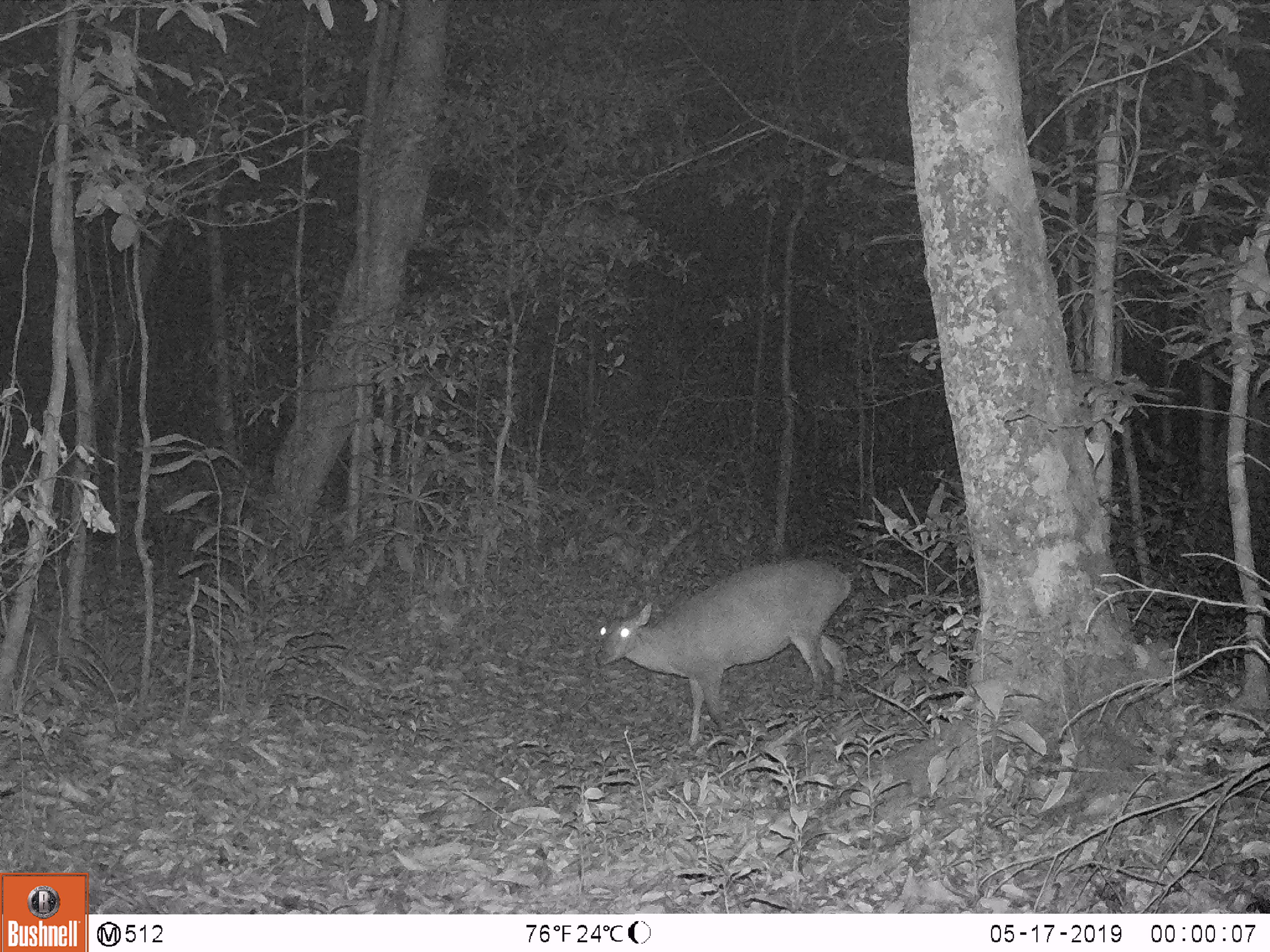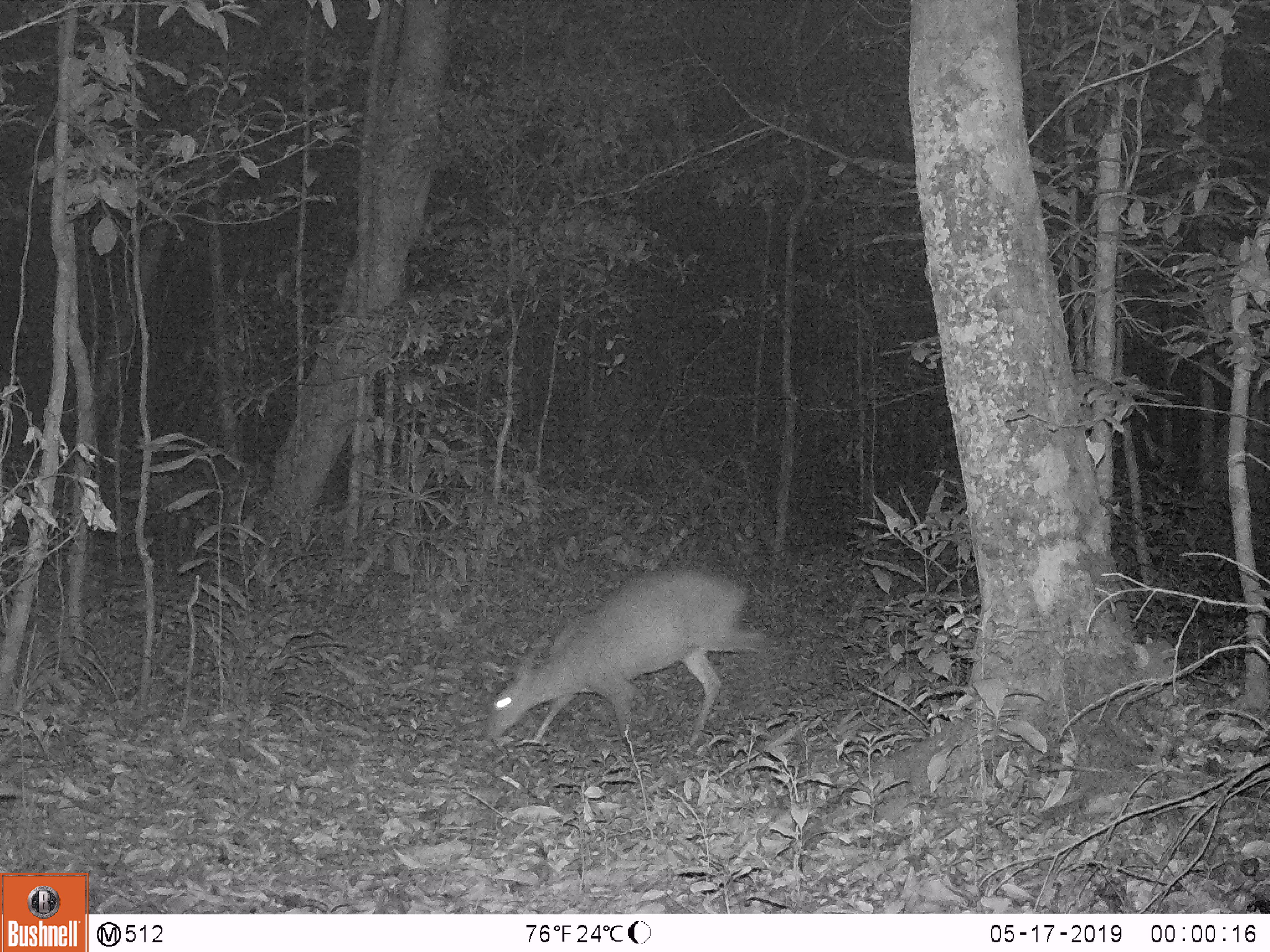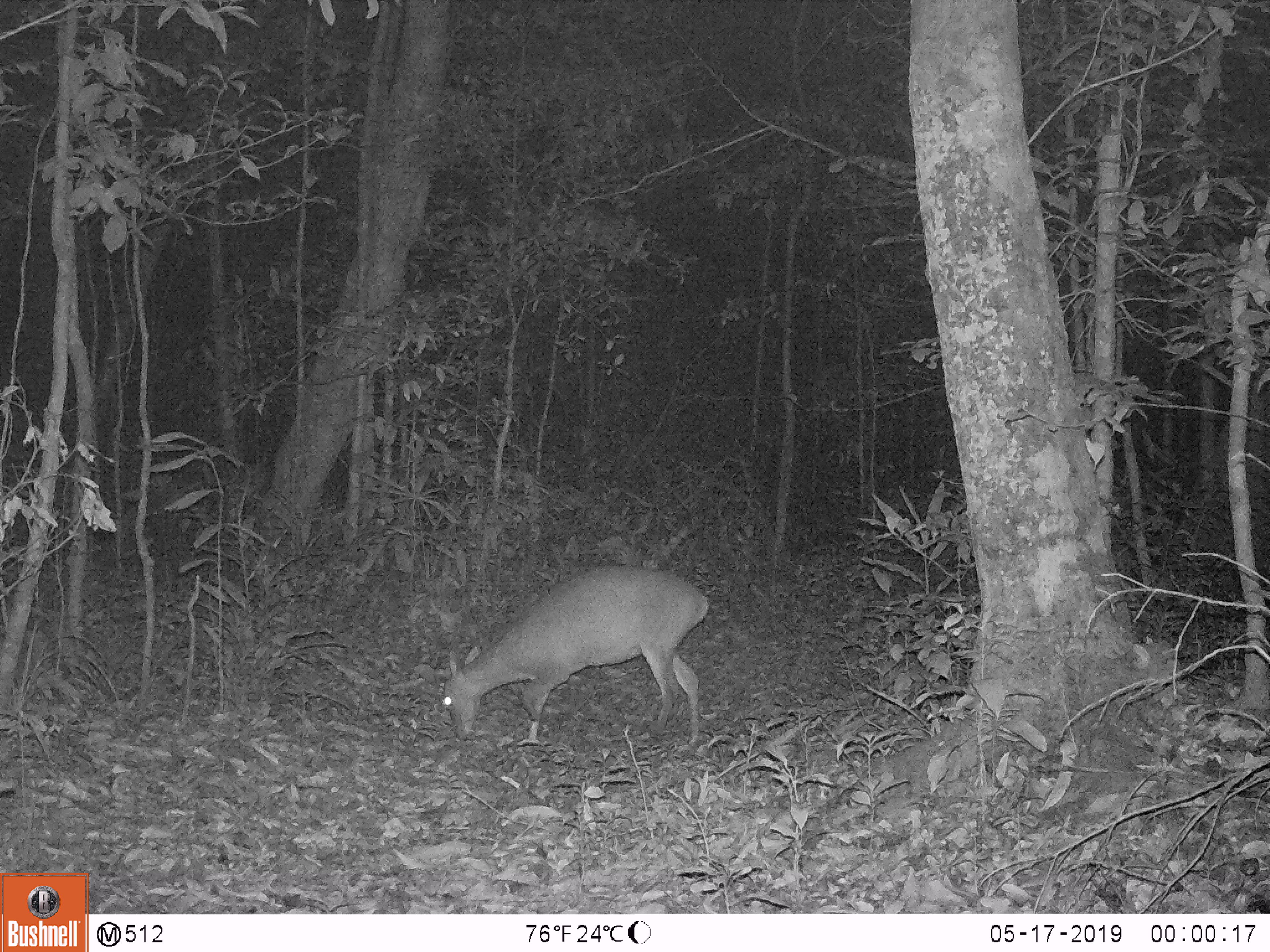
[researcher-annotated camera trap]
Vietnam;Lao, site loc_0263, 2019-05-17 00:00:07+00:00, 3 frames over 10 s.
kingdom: Animalia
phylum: Chordata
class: Mammalia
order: Artiodactyla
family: Cervidae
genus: Muntiacus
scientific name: Muntiacus vuquangensis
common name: large-antlered muntjac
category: large antlered muntjac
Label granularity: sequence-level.